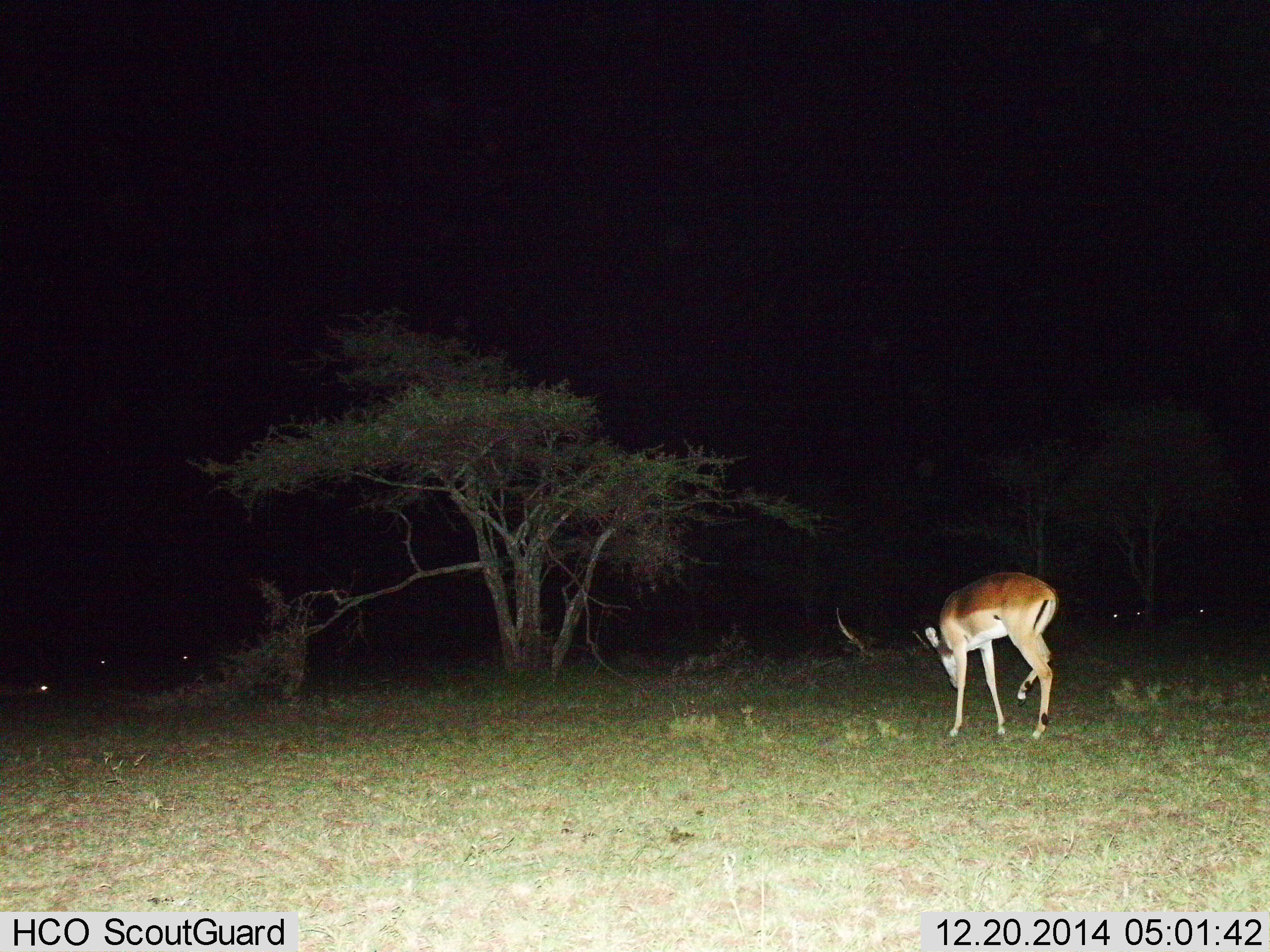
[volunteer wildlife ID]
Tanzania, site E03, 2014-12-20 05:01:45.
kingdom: Animalia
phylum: Chordata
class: Mammalia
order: Artiodactyla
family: Bovidae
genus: Aepyceros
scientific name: Aepyceros melampus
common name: impala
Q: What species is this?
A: Impala (Aepyceros melampus).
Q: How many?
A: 1.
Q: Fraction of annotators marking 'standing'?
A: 60%.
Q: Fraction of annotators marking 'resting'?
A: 10%.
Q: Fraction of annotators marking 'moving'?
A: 30%.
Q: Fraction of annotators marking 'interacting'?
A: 0%.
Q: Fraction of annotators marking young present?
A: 0%.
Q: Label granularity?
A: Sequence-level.